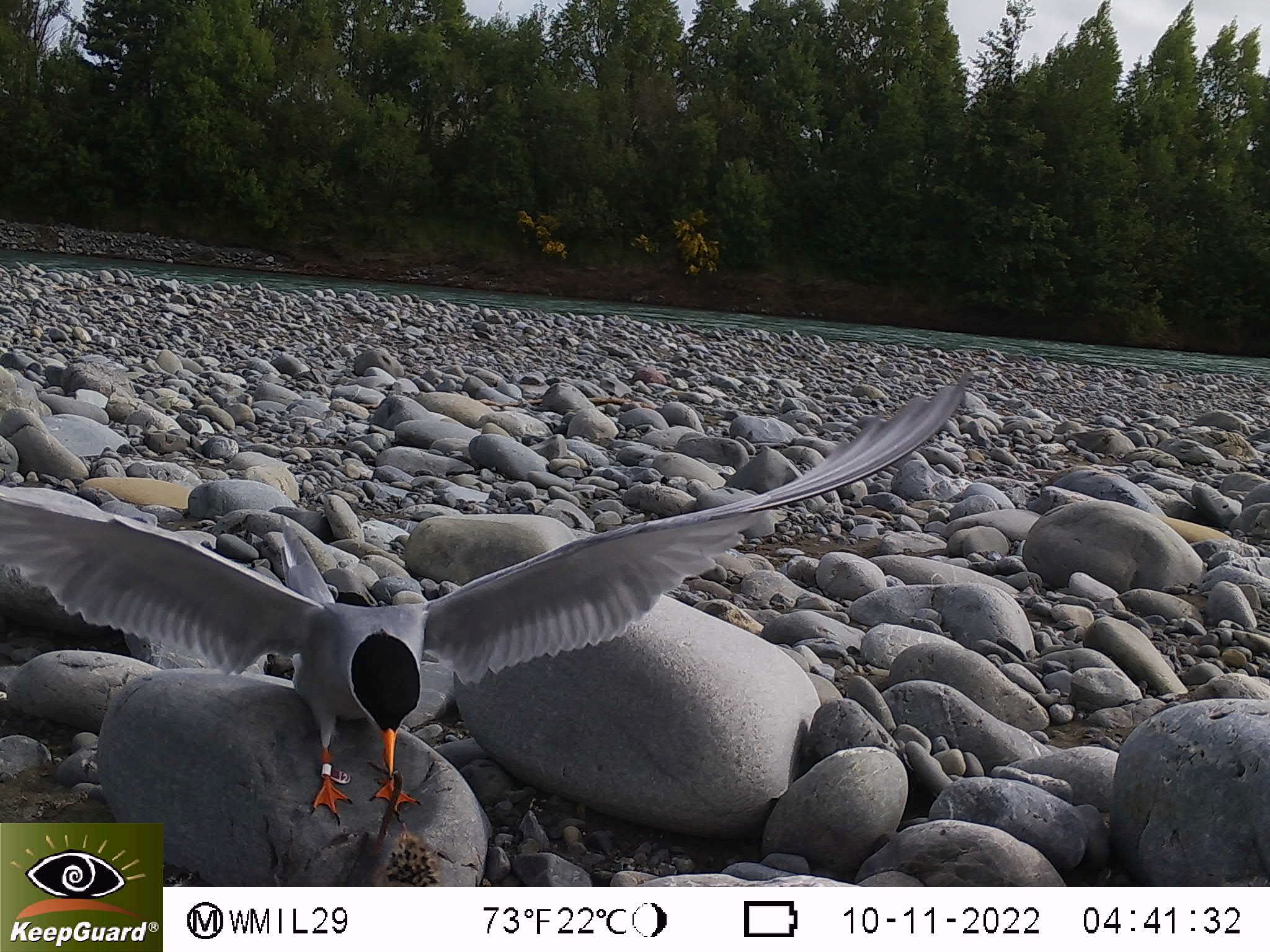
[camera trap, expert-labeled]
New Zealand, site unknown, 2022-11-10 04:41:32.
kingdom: Animalia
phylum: Chordata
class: Aves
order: Charadriiformes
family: Laridae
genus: Chlidonias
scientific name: Chlidonias albostriatus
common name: black-fronted tern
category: black fronted tern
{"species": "black fronted tern (black-fronted tern) (Chlidonias albostriatus)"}